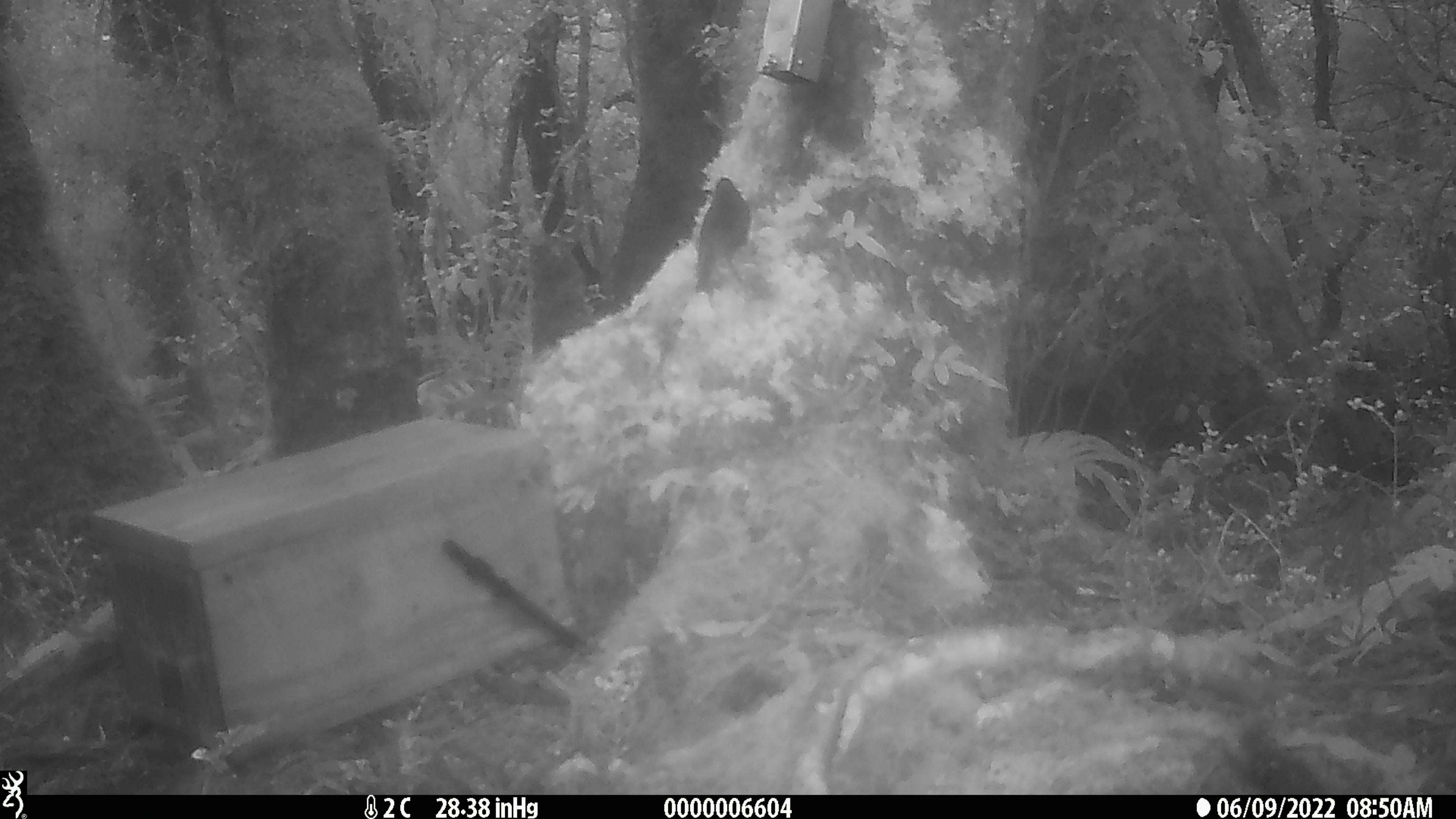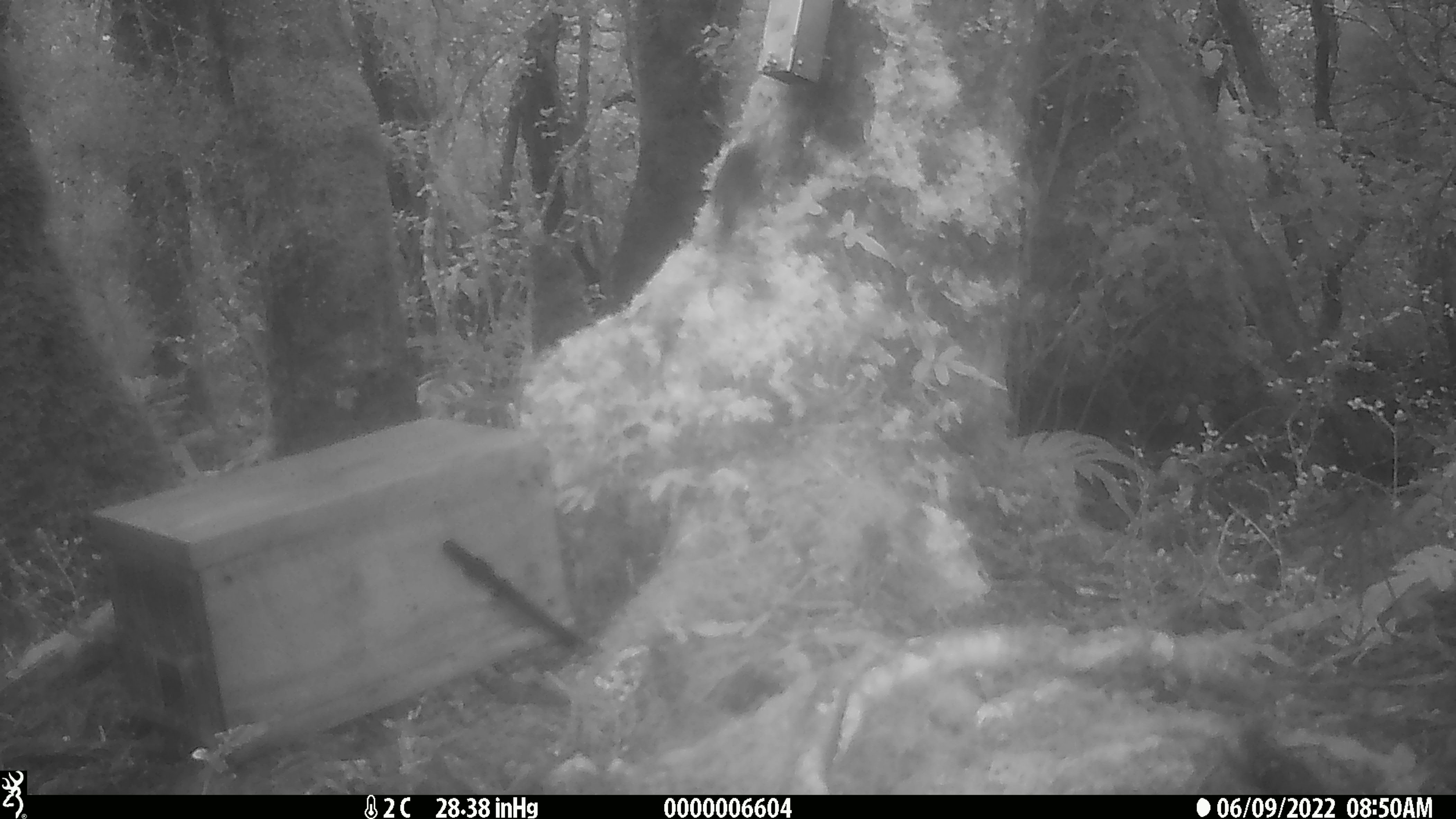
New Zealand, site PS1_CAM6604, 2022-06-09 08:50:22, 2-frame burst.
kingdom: Animalia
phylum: Chordata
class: Aves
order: Passeriformes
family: Petroicidae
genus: Petroica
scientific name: Petroica australis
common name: new zealand robin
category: robin